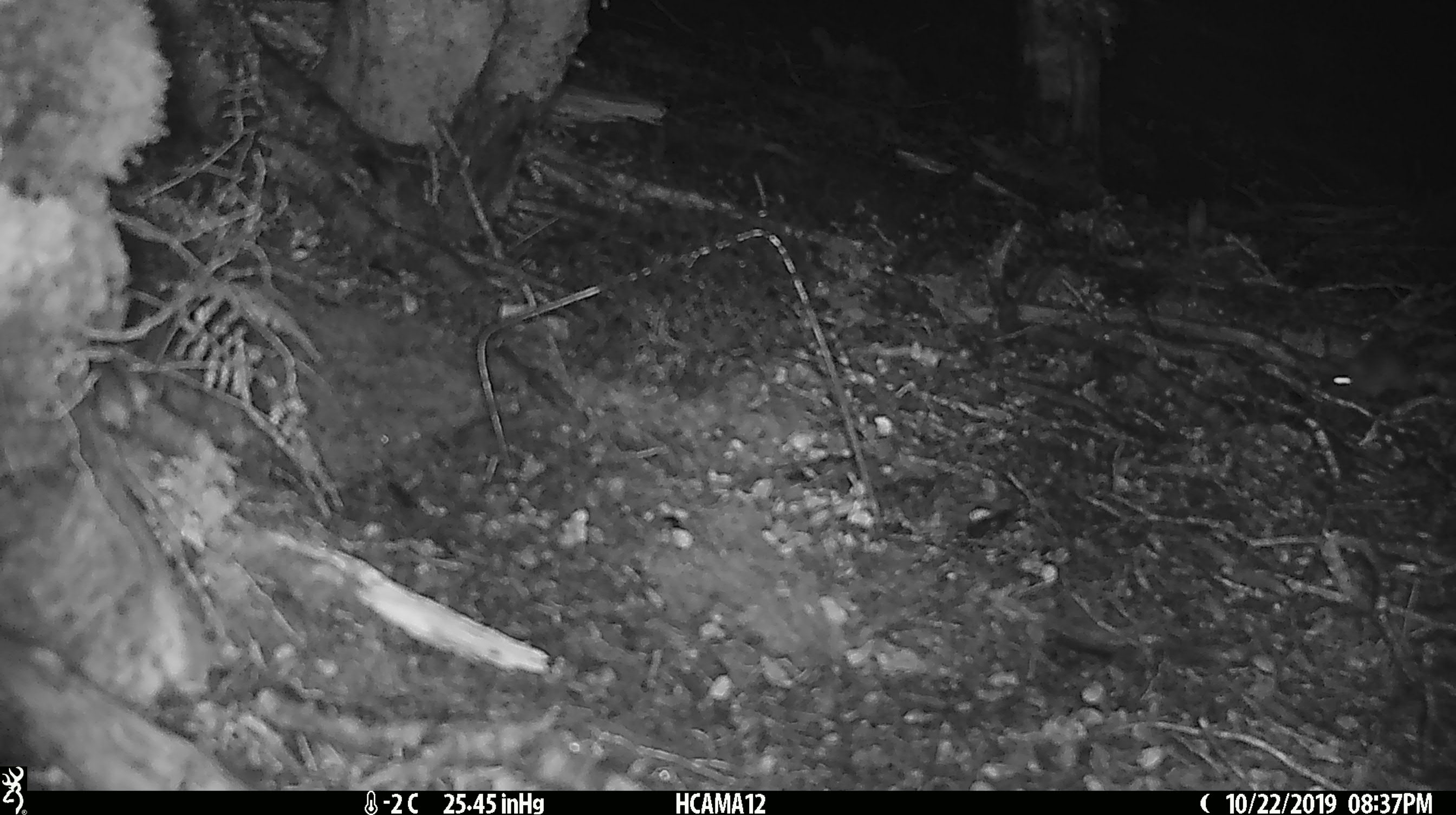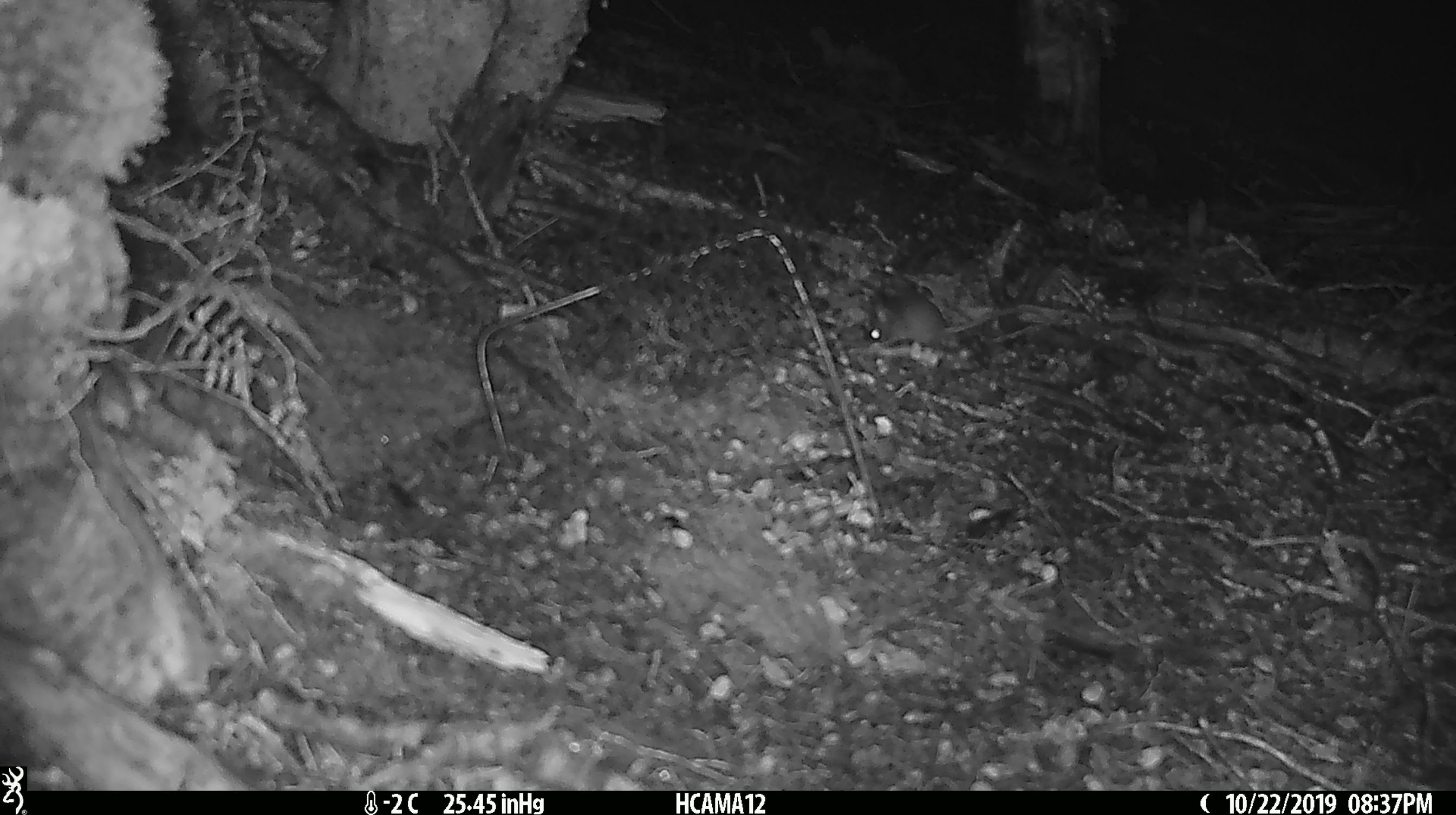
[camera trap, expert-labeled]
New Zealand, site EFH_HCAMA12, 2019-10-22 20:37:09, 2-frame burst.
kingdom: Animalia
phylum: Chordata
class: Mammalia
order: Rodentia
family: Muridae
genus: Mus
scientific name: Mus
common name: mouse